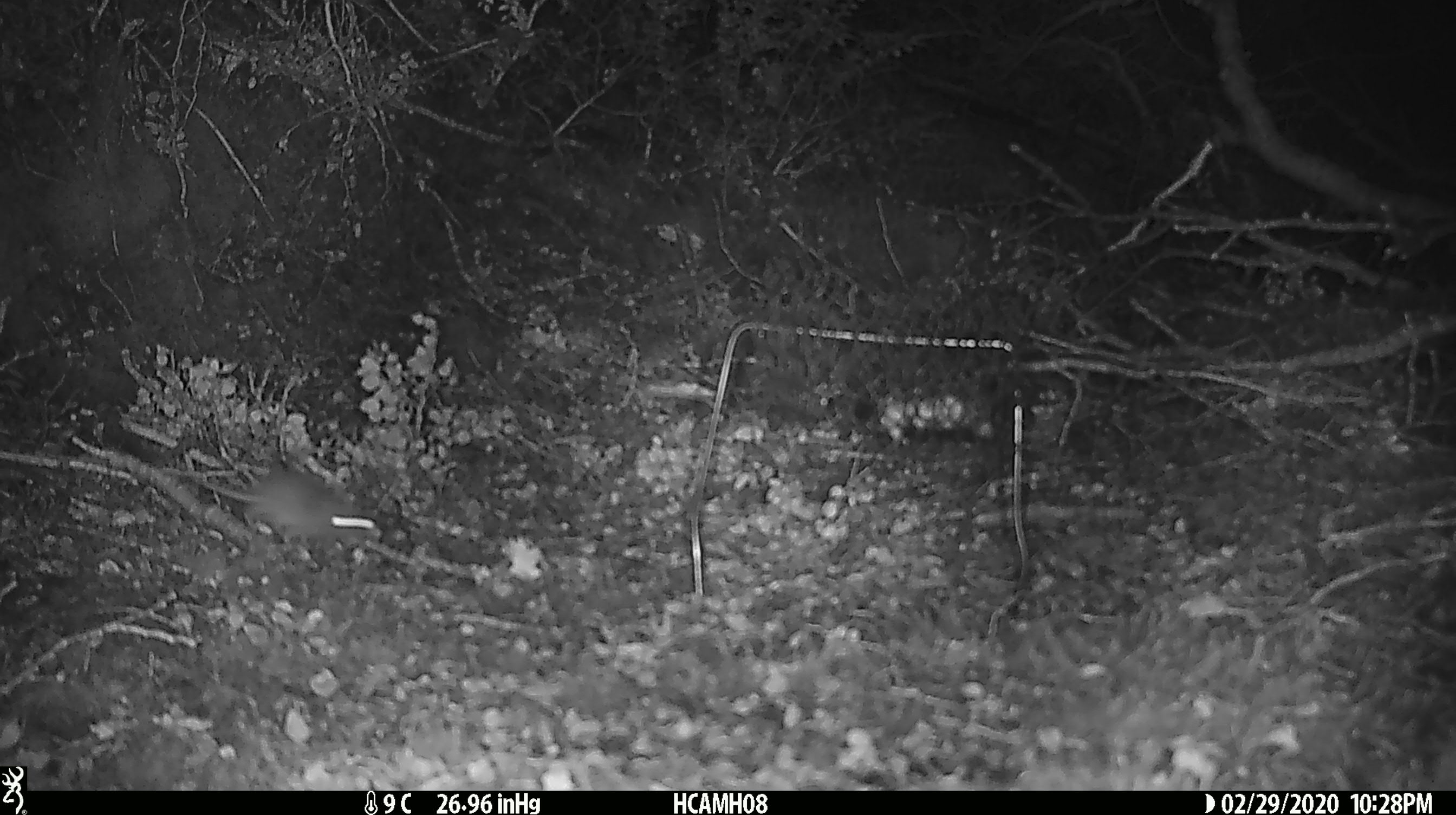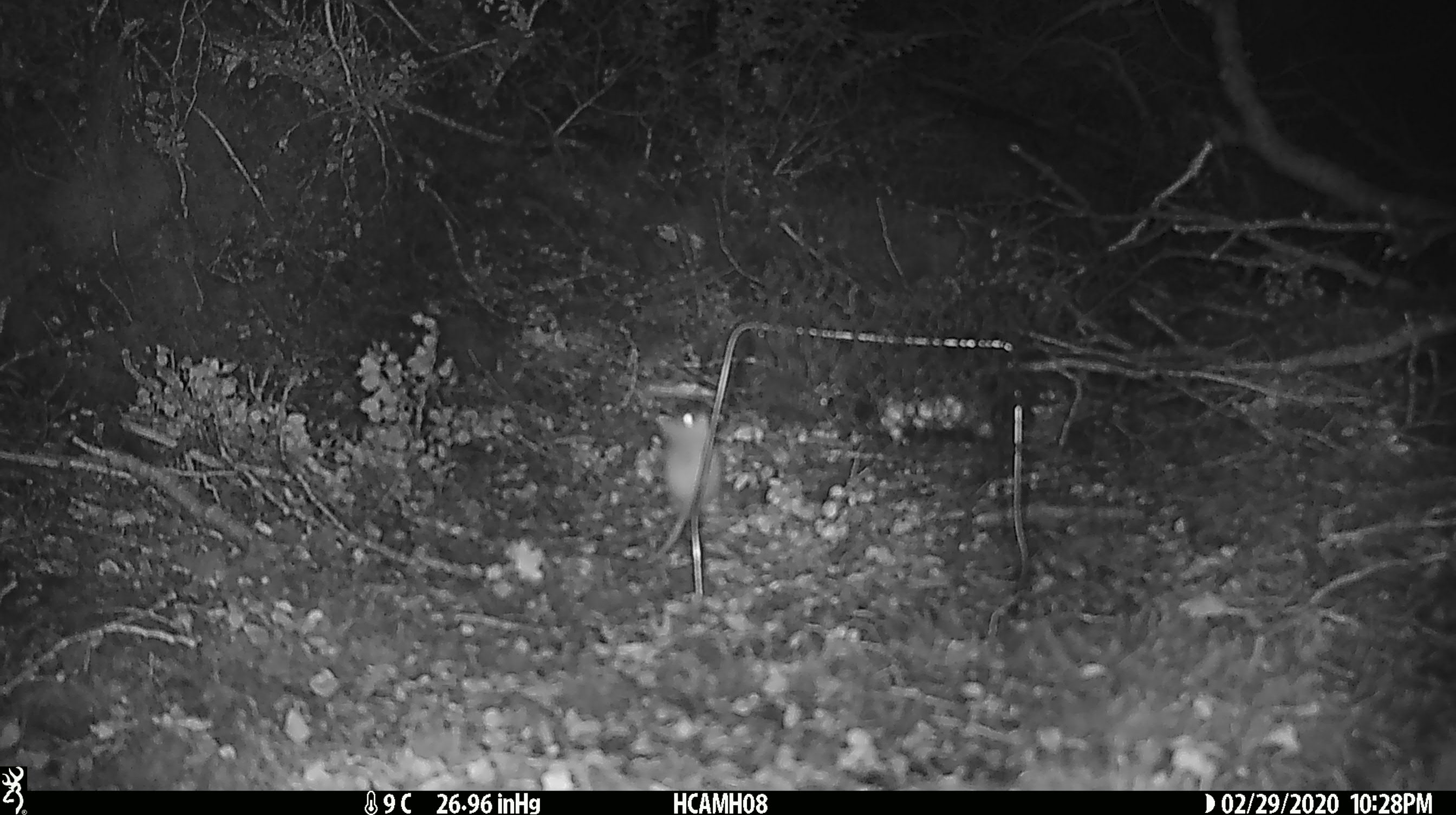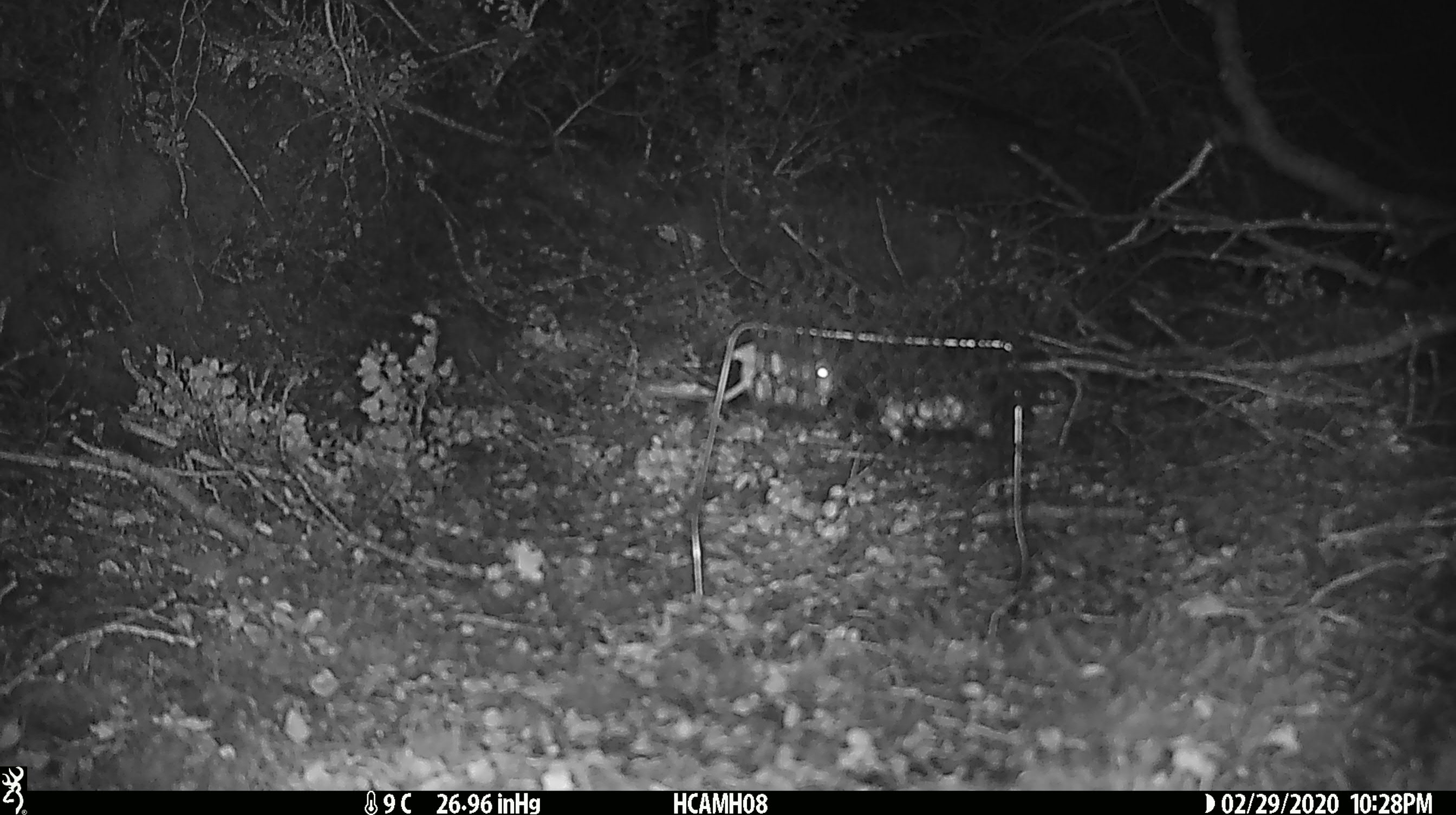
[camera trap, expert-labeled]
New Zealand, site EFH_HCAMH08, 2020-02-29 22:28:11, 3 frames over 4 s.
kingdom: Animalia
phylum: Chordata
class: Mammalia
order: Rodentia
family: Muridae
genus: Mus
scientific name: Mus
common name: mouse